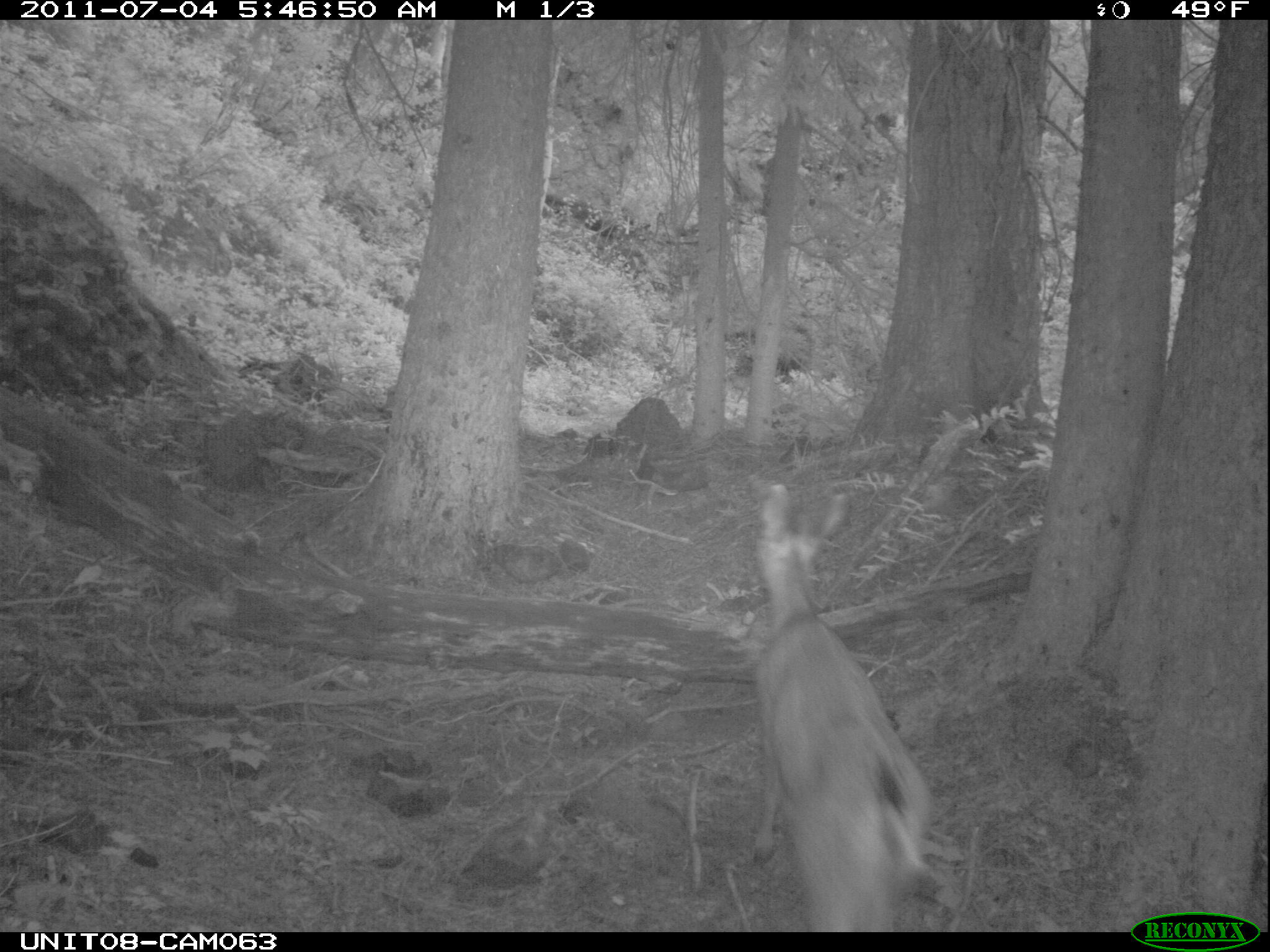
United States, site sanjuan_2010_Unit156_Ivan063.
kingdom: Animalia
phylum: Chordata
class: Mammalia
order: Artiodactyla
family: Cervidae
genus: Odocoileus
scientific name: Odocoileus hemionus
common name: mule deer